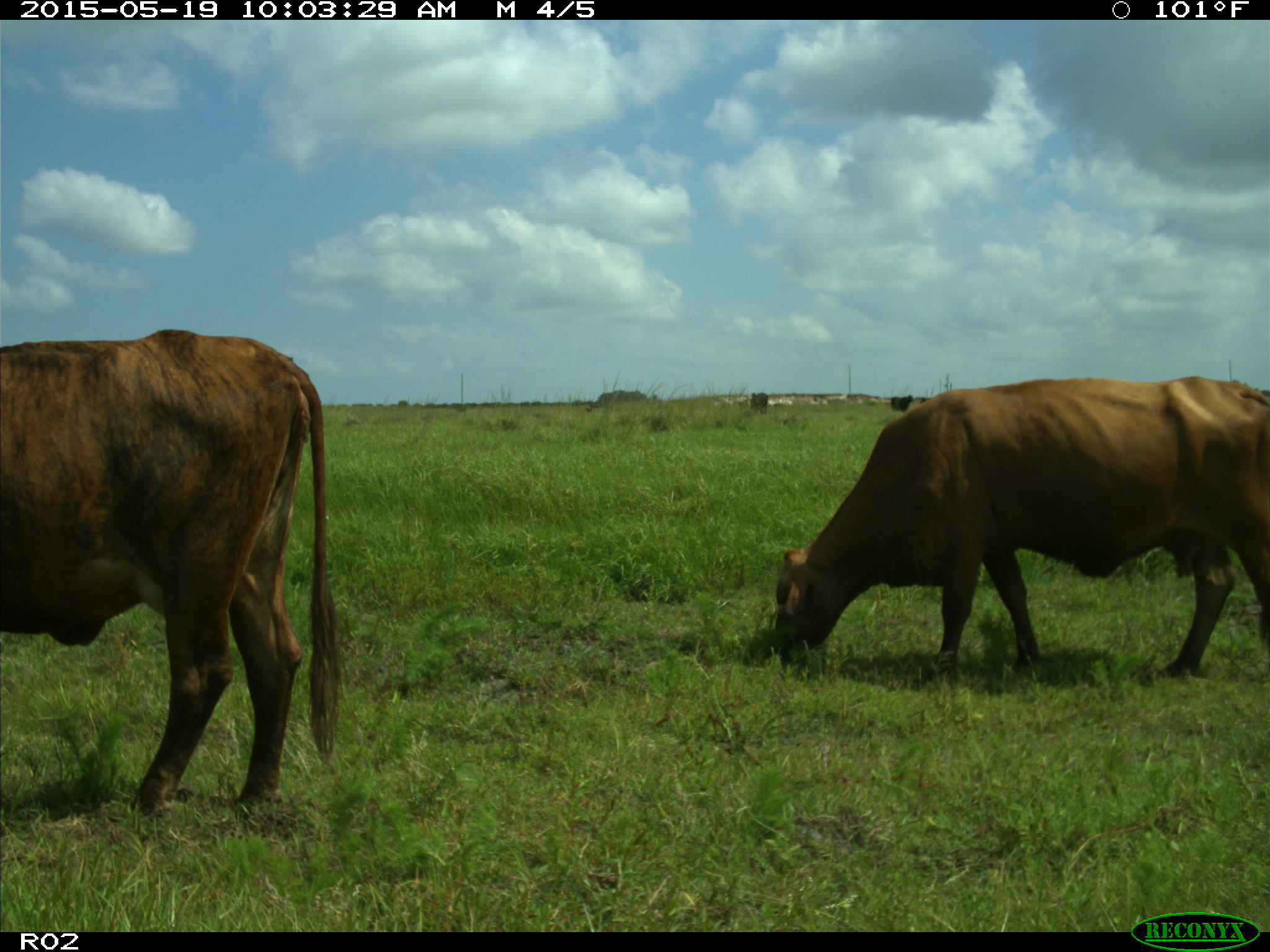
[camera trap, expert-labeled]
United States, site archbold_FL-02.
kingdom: Animalia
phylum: Chordata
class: Mammalia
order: Artiodactyla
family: Bovidae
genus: Bos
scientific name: Bos taurus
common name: domestic cow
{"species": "Bos taurus (domestic cow)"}